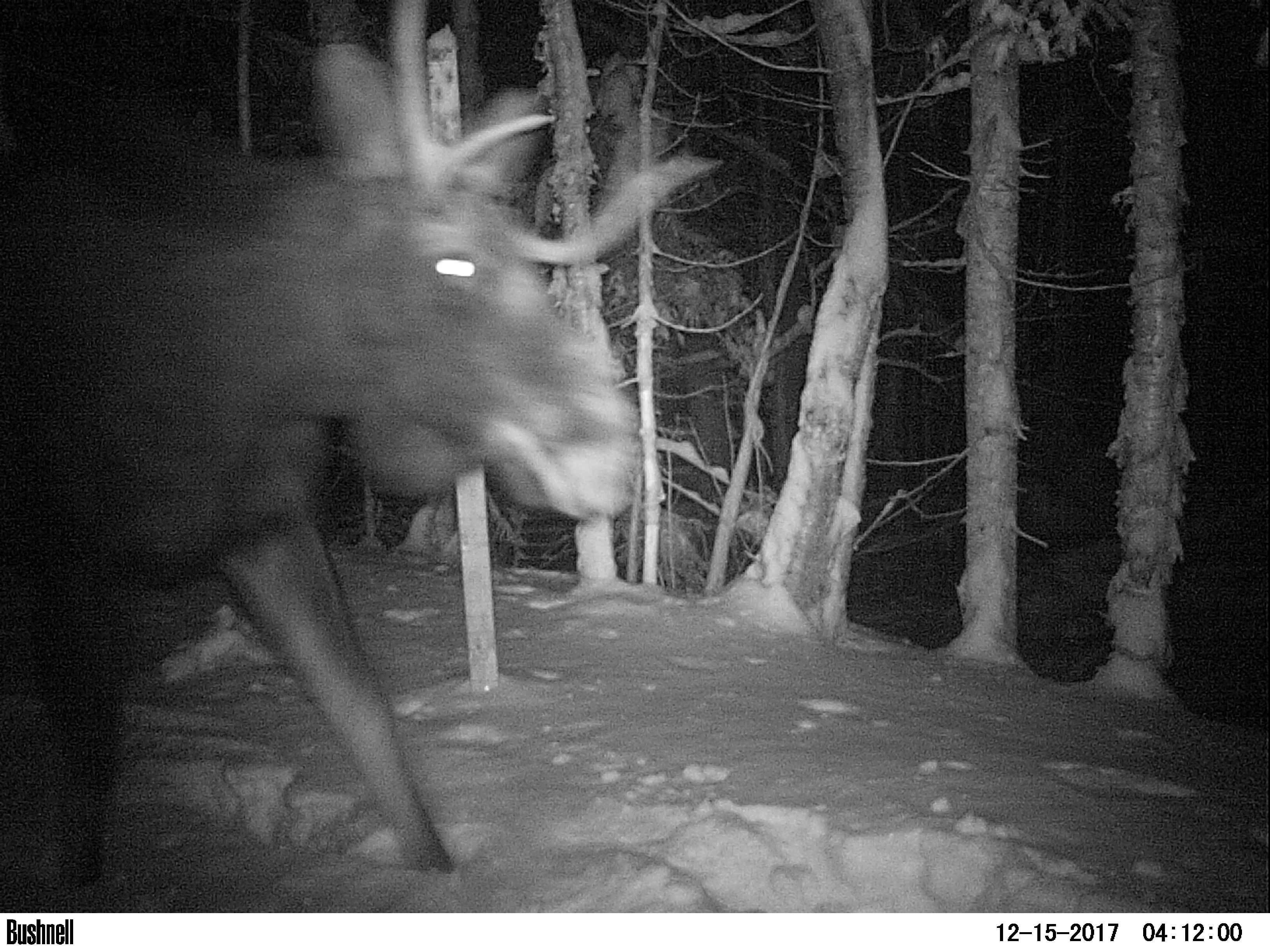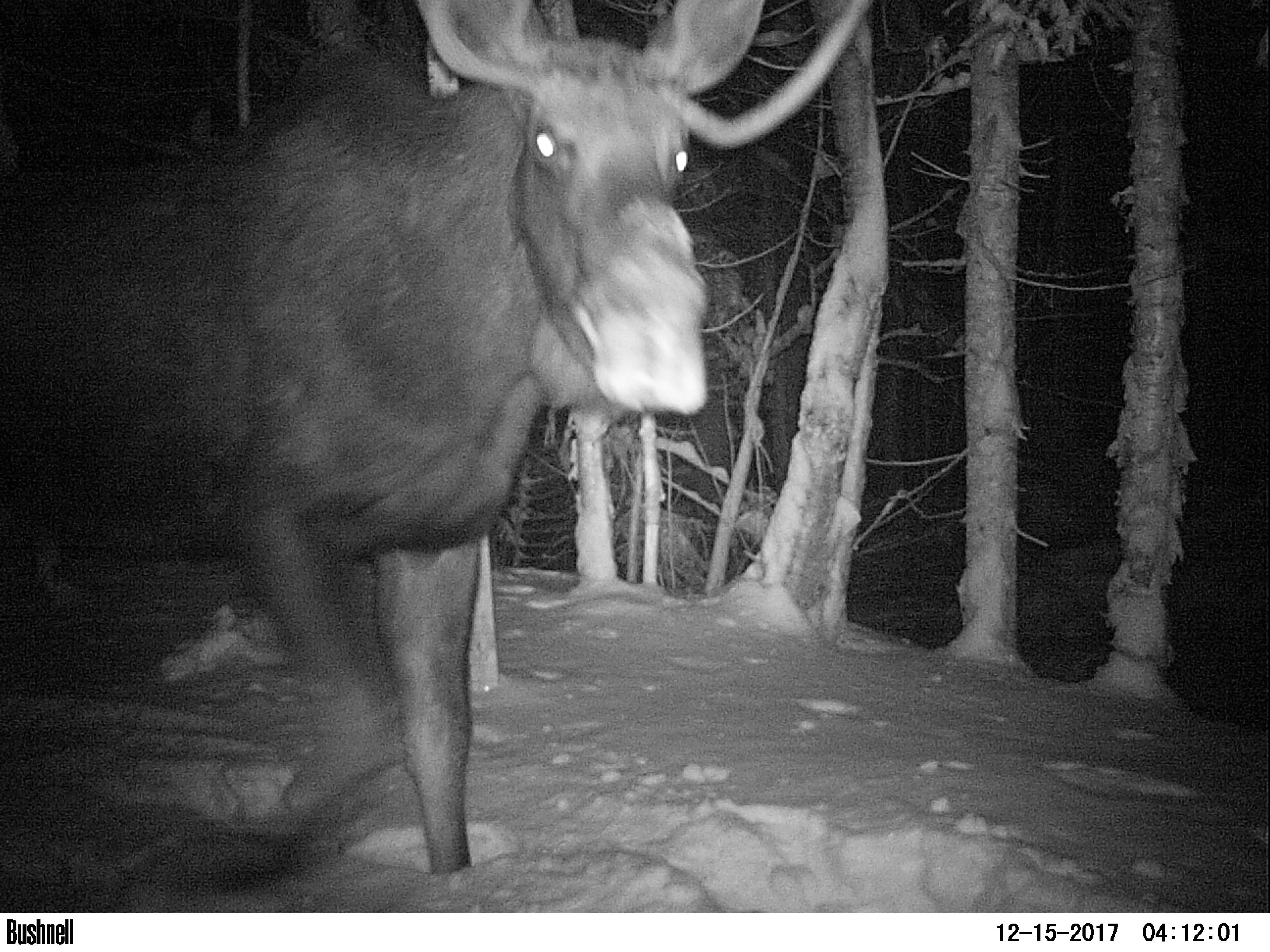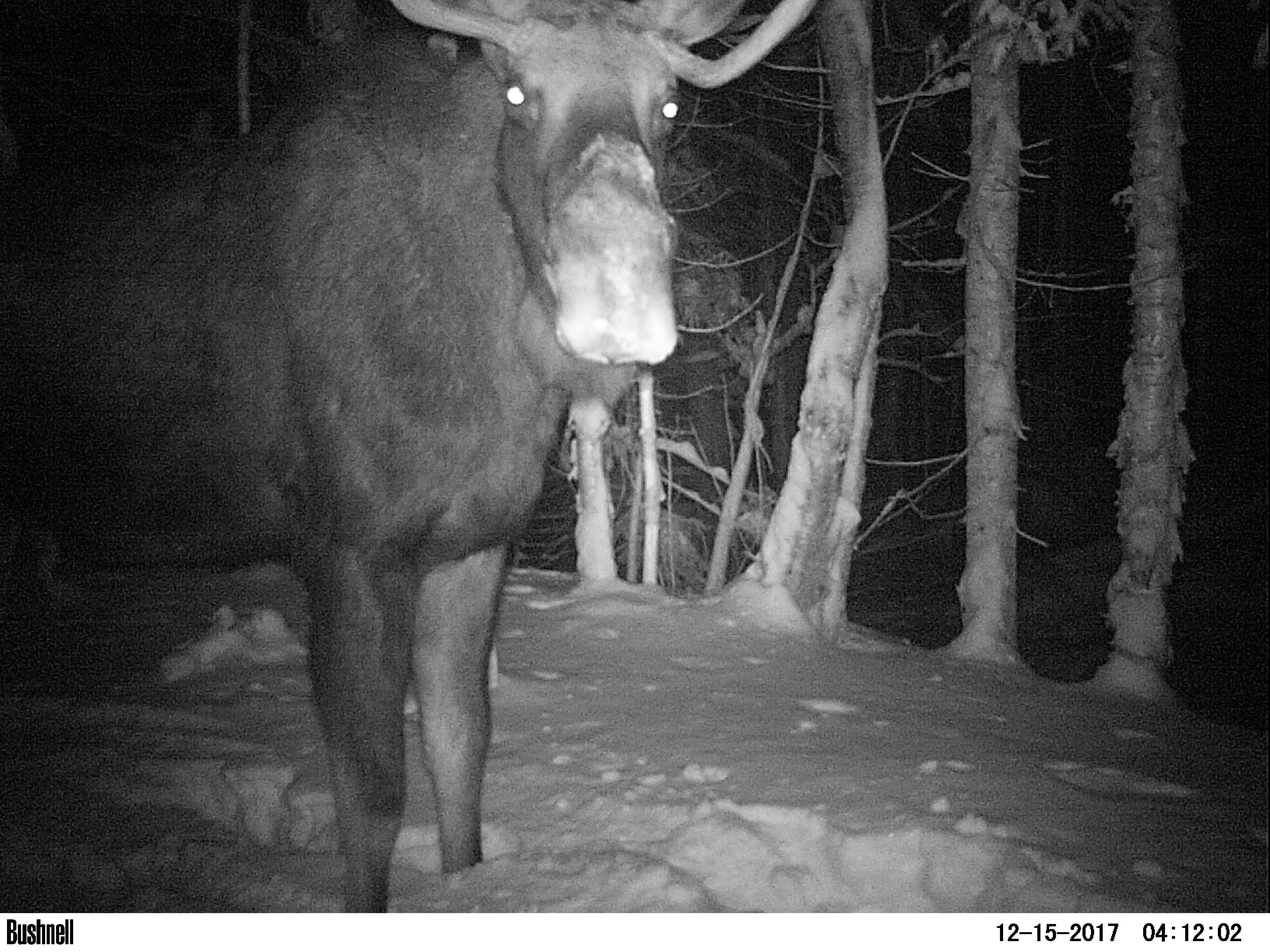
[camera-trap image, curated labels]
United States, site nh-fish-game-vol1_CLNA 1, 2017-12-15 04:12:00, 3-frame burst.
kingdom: Animalia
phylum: Chordata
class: Mammalia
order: Artiodactyla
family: Cervidae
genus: Alces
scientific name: Alces alces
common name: moose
Moose (Alces alces).